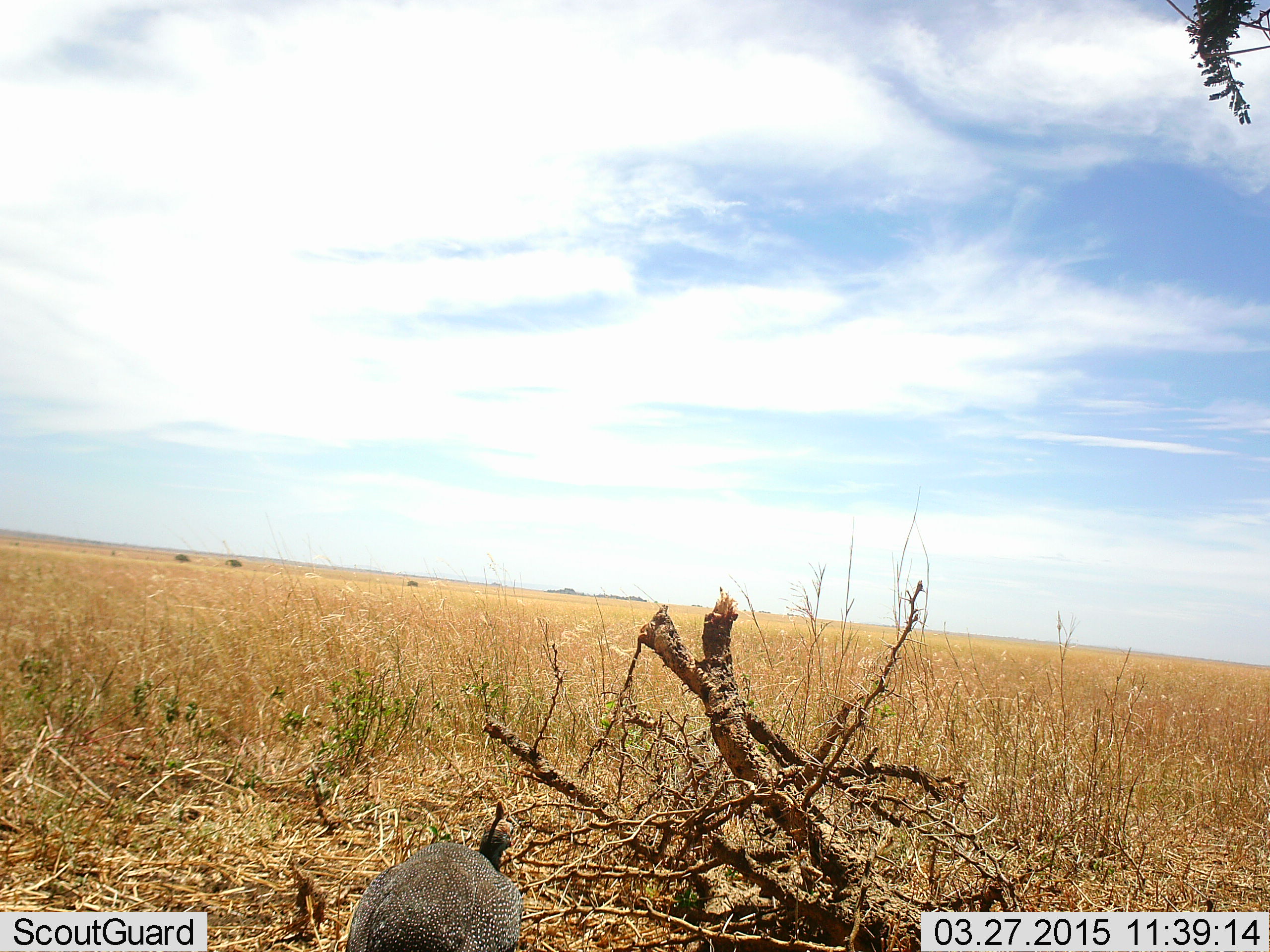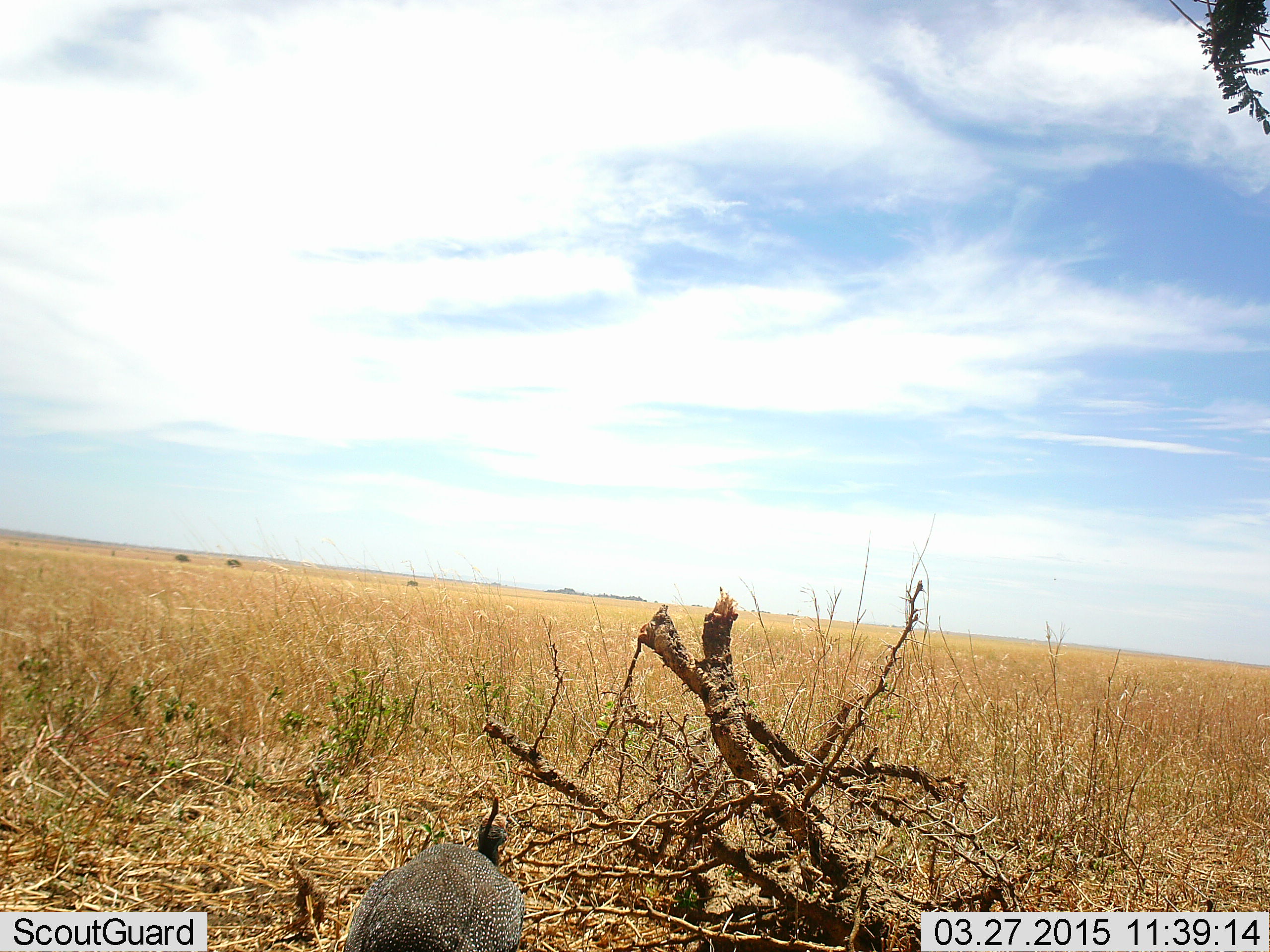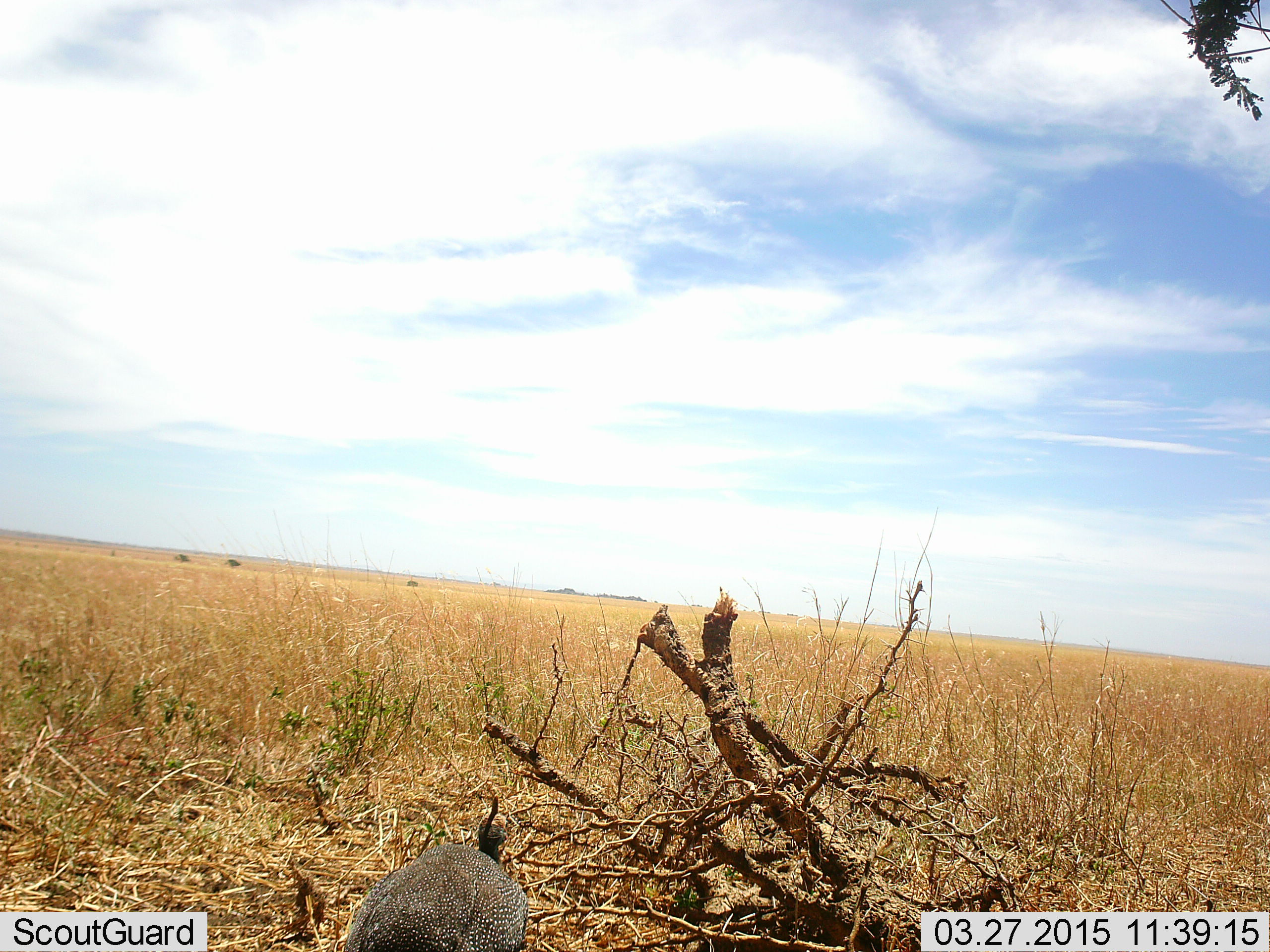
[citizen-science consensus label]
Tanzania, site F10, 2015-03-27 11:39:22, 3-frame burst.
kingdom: Animalia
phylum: Chordata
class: Aves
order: Galliformes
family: Numididae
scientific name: Numididae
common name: guinea fowl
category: guineafowl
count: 1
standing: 90%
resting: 10%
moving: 0%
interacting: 0%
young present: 0%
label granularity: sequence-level